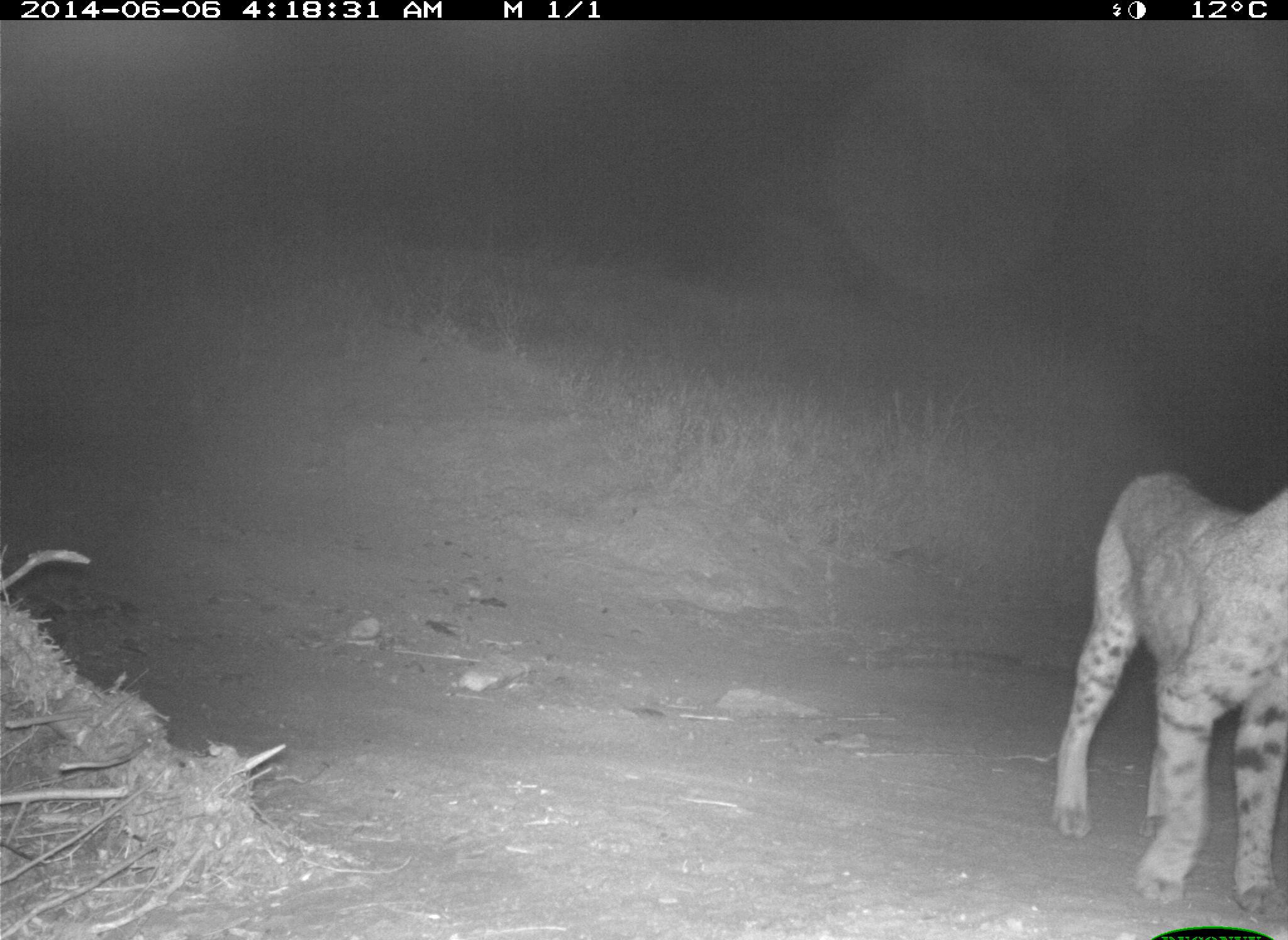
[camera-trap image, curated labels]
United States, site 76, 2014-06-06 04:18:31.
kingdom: Animalia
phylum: Chordata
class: Mammalia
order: Carnivora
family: Felidae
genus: Lynx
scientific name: Lynx rufus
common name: bobcat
Bobcat (Lynx rufus).